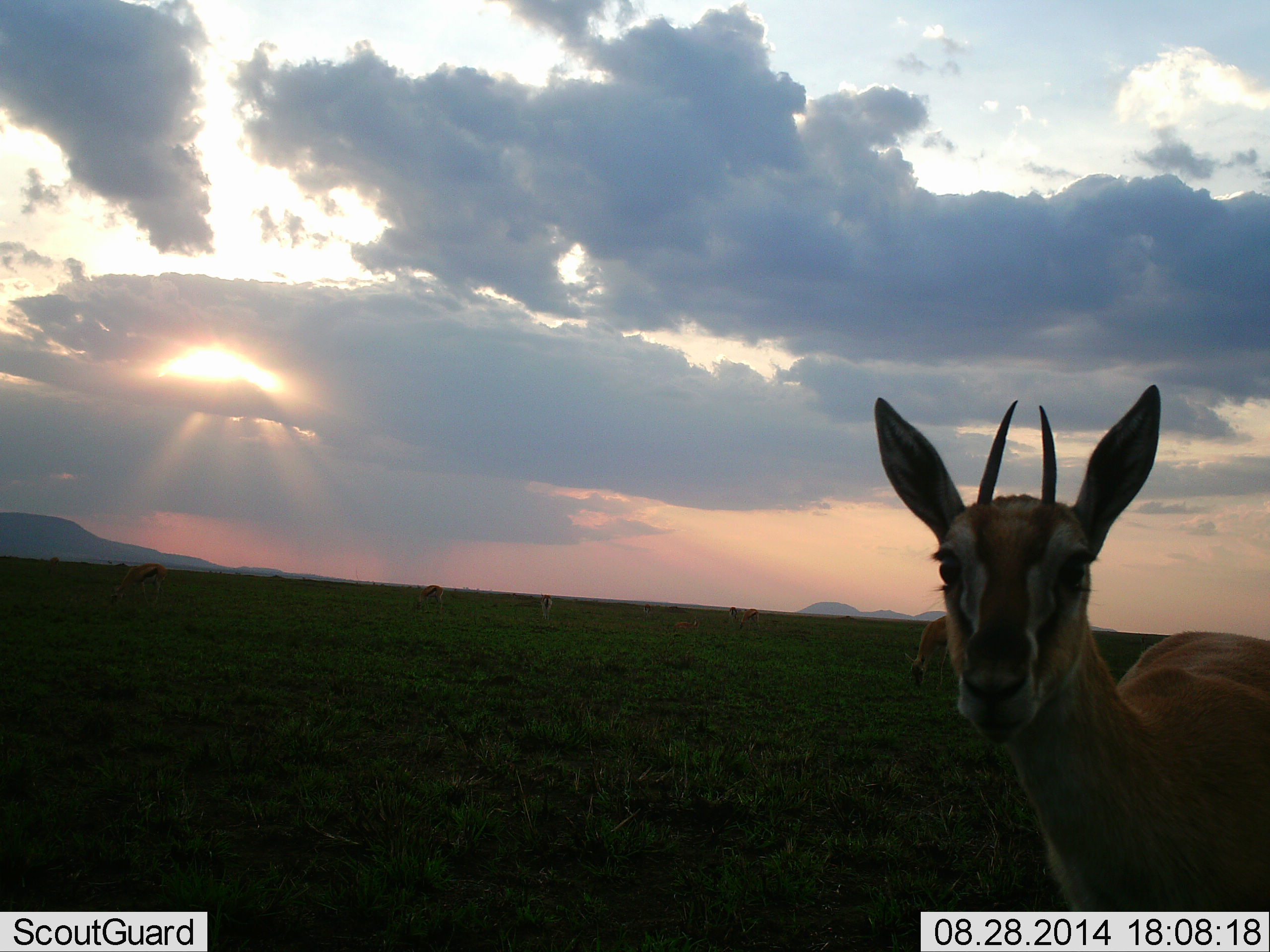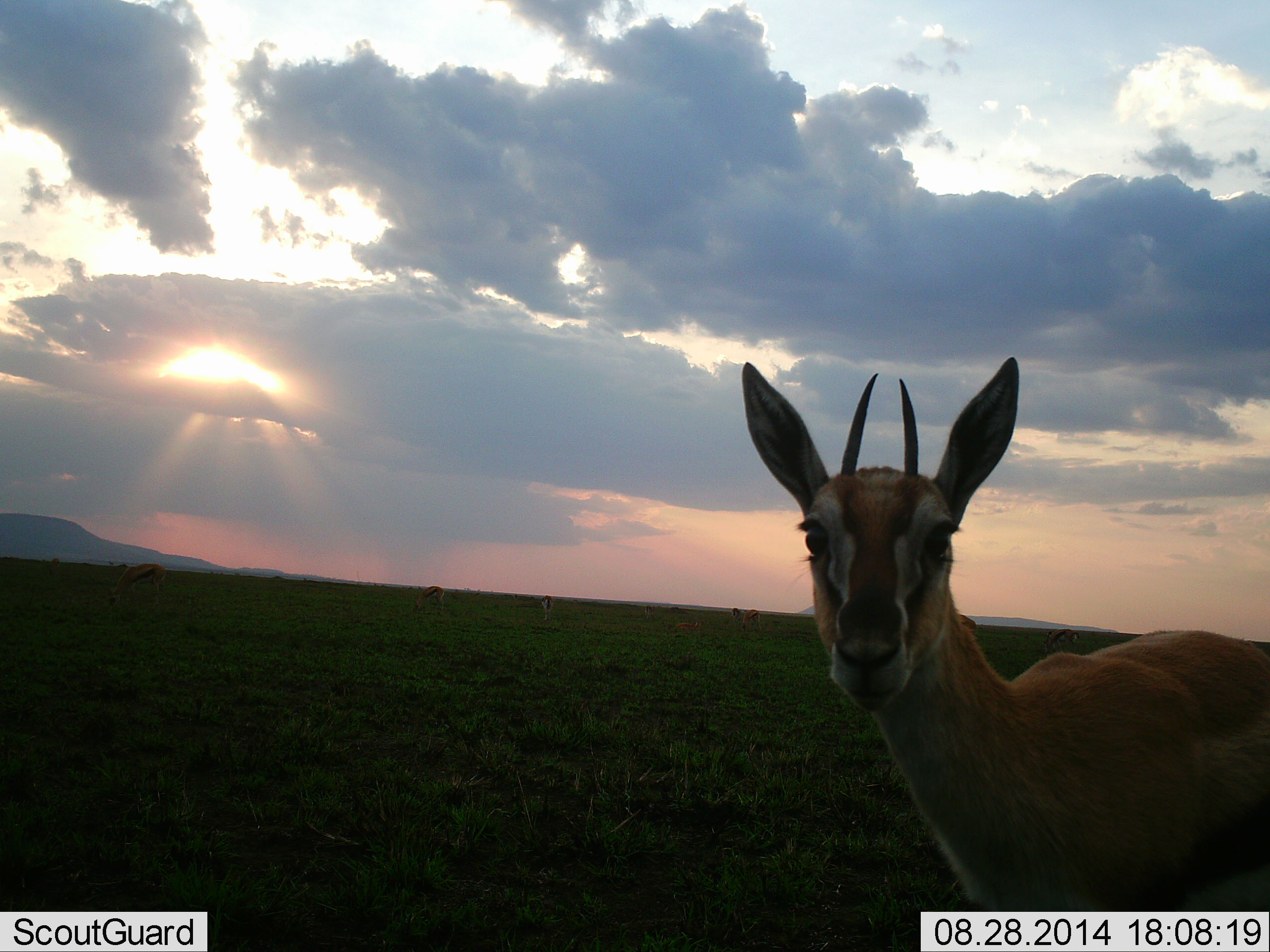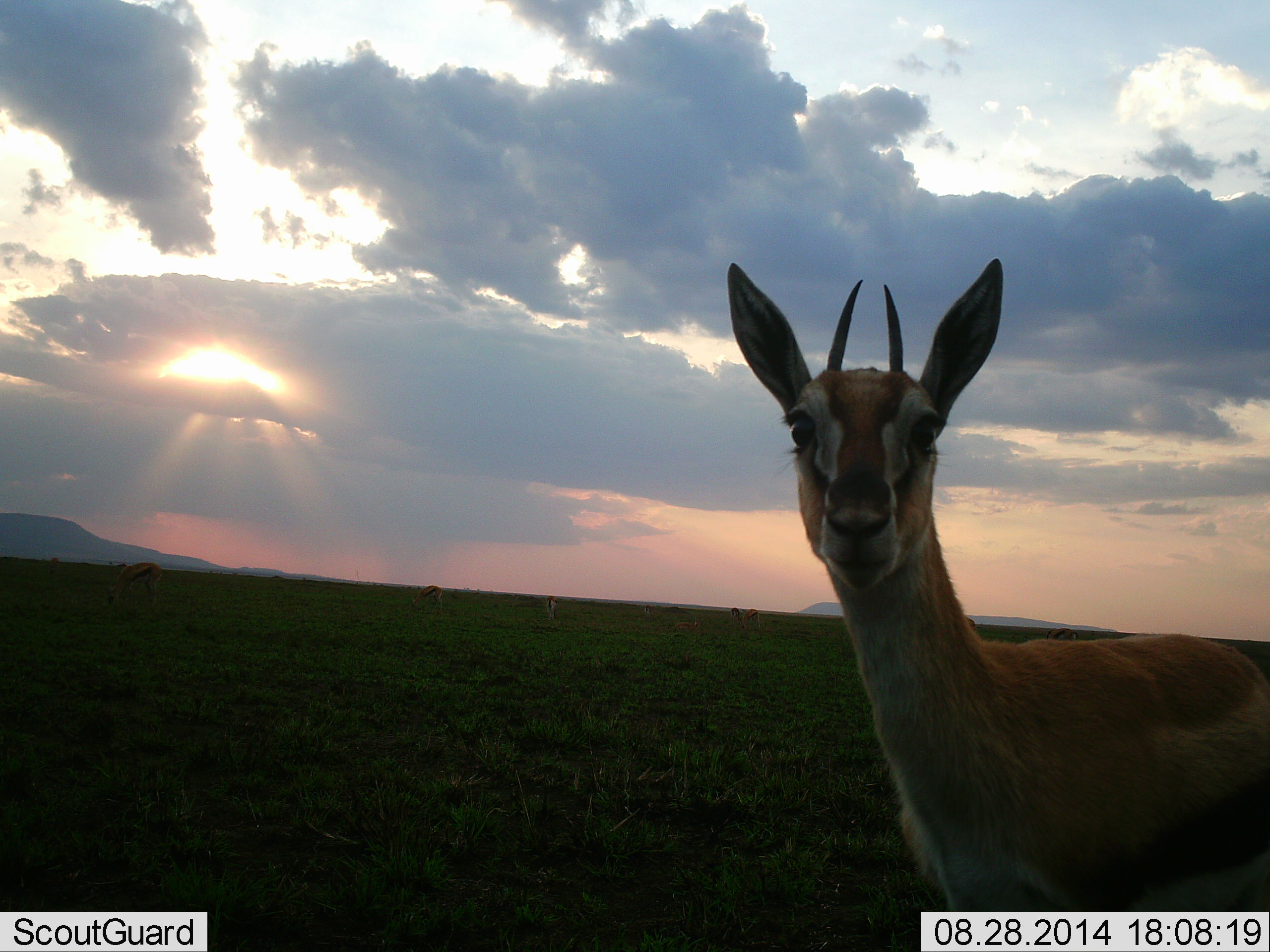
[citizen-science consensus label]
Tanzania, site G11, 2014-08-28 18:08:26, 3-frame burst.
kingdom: Animalia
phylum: Chordata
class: Mammalia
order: Artiodactyla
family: Bovidae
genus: Eudorcas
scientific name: Eudorcas thomsonii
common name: thomson's gazelle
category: gazellethomsons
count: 1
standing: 80%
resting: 0%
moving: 20%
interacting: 10%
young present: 0%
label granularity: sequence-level